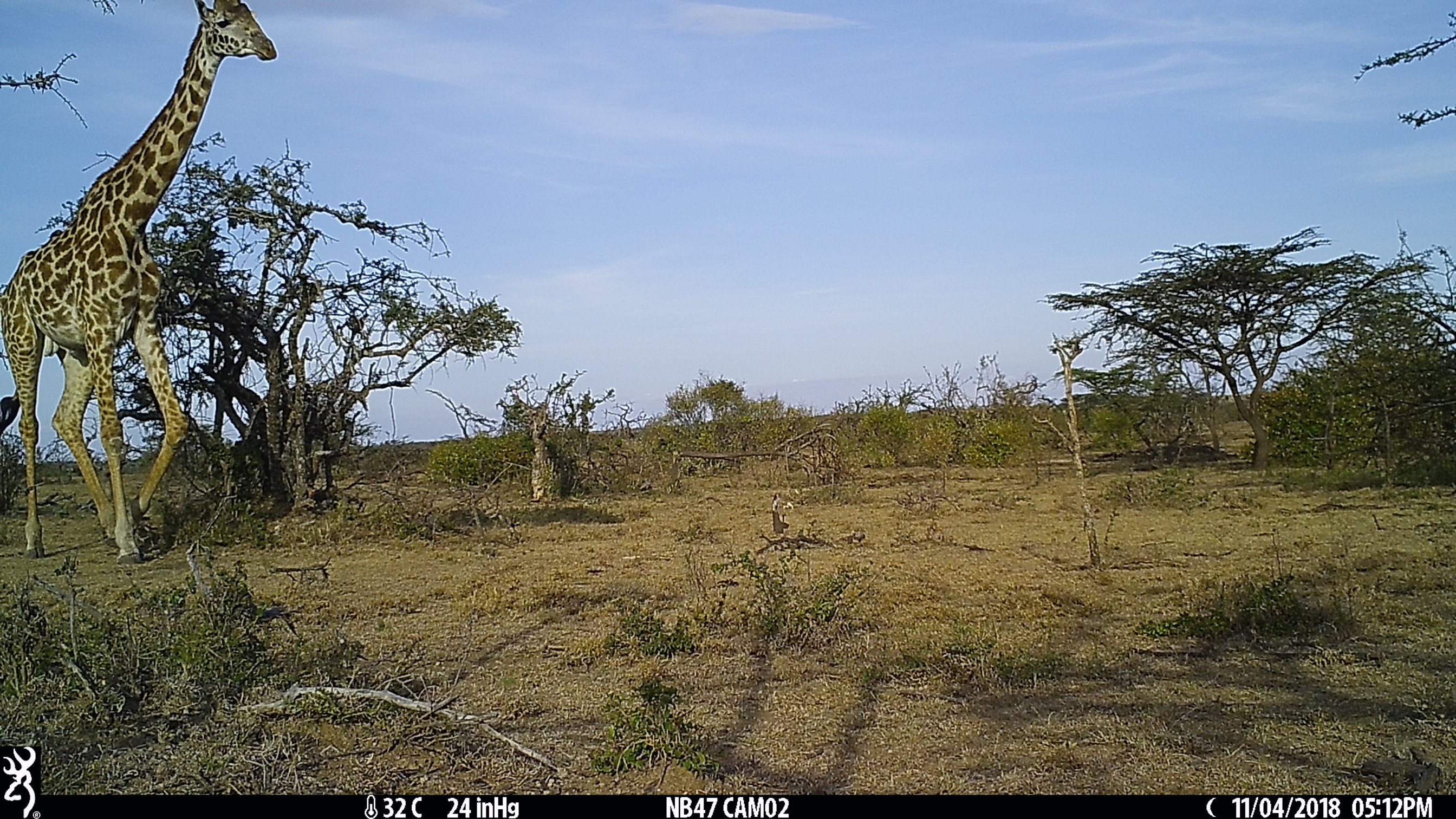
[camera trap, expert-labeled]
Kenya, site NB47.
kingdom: Animalia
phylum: Chordata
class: Mammalia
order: Artiodactyla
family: Giraffidae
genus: Giraffa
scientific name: Giraffa camelopardalis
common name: northern giraffe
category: giraffe